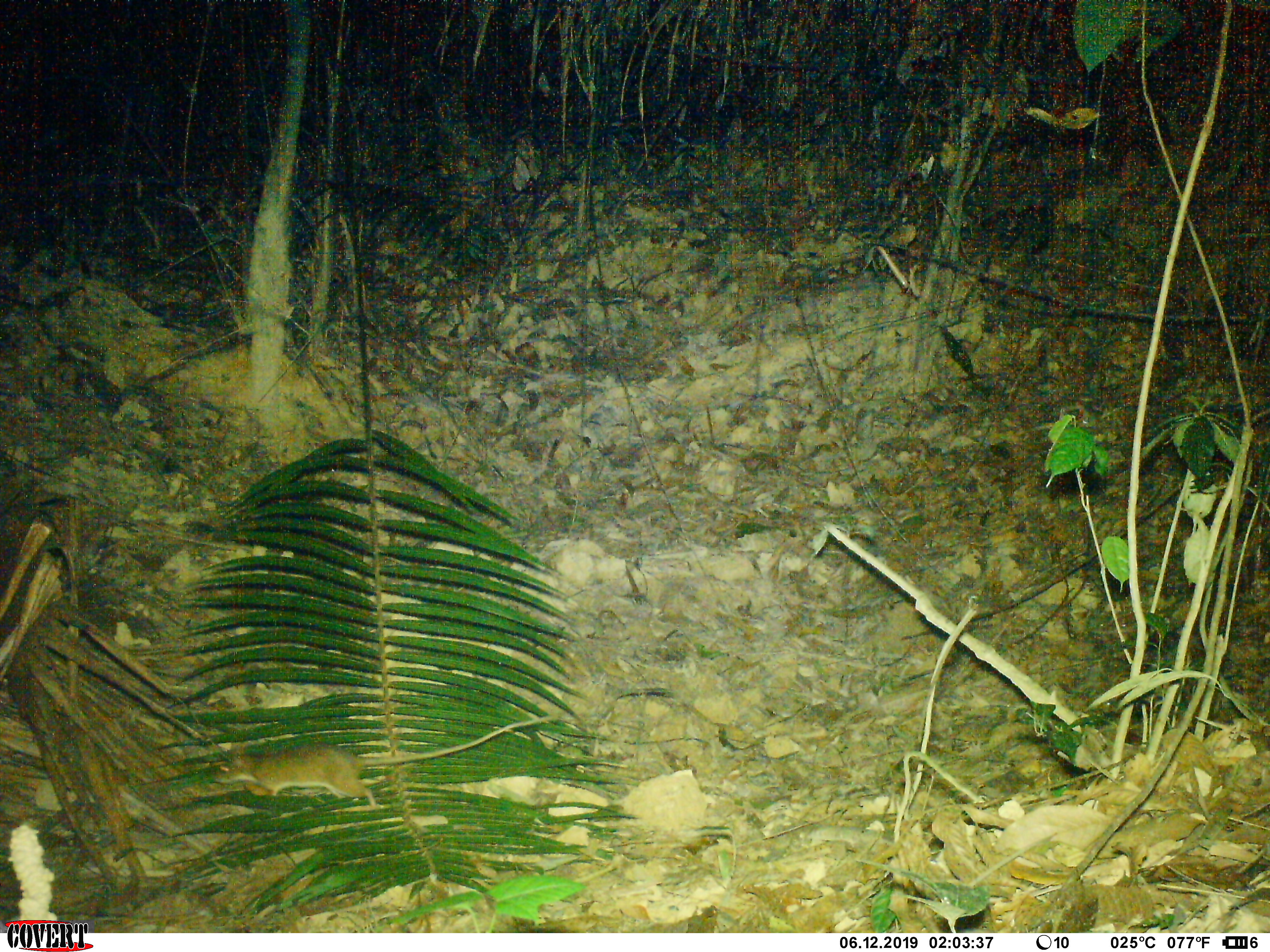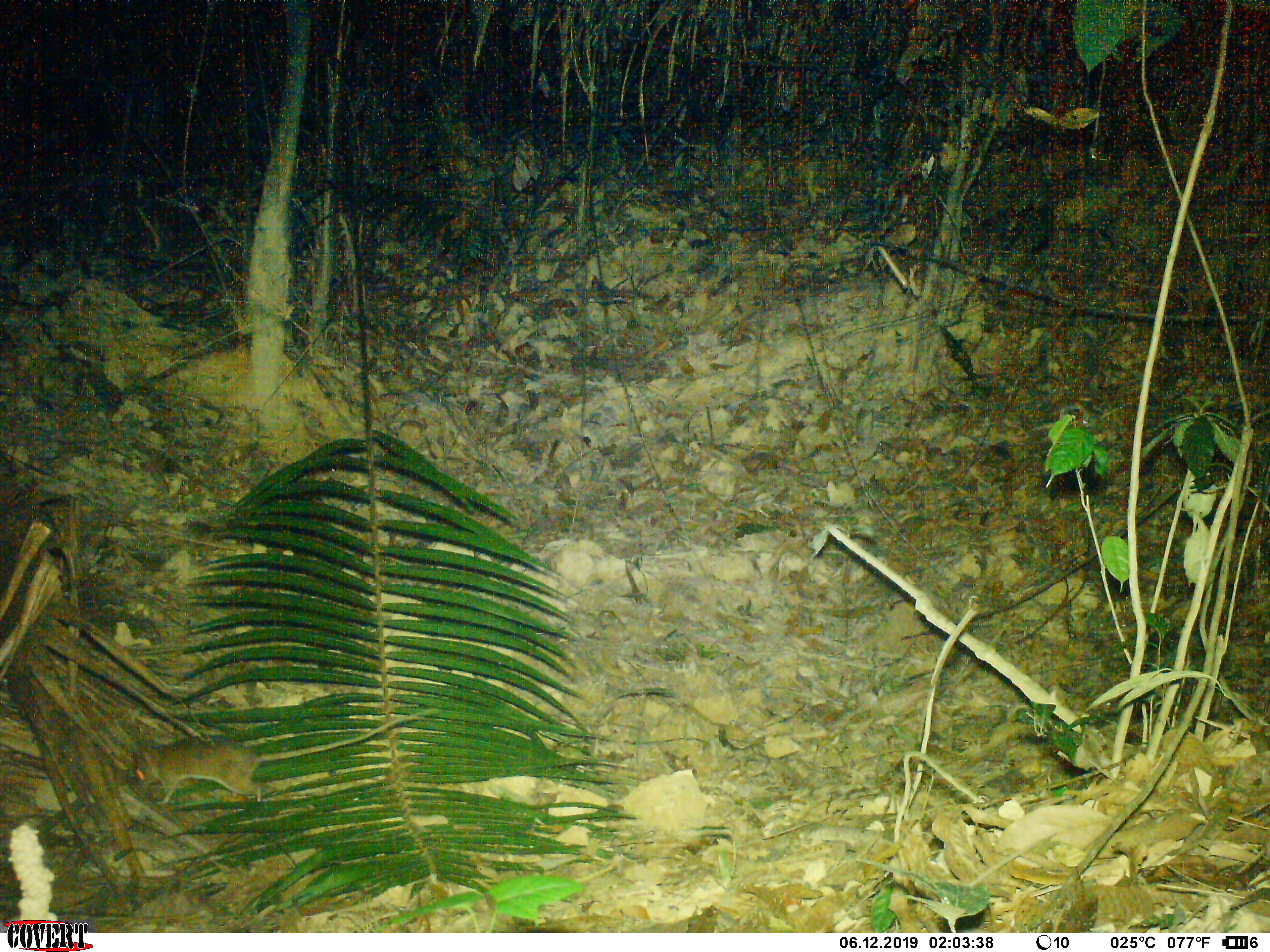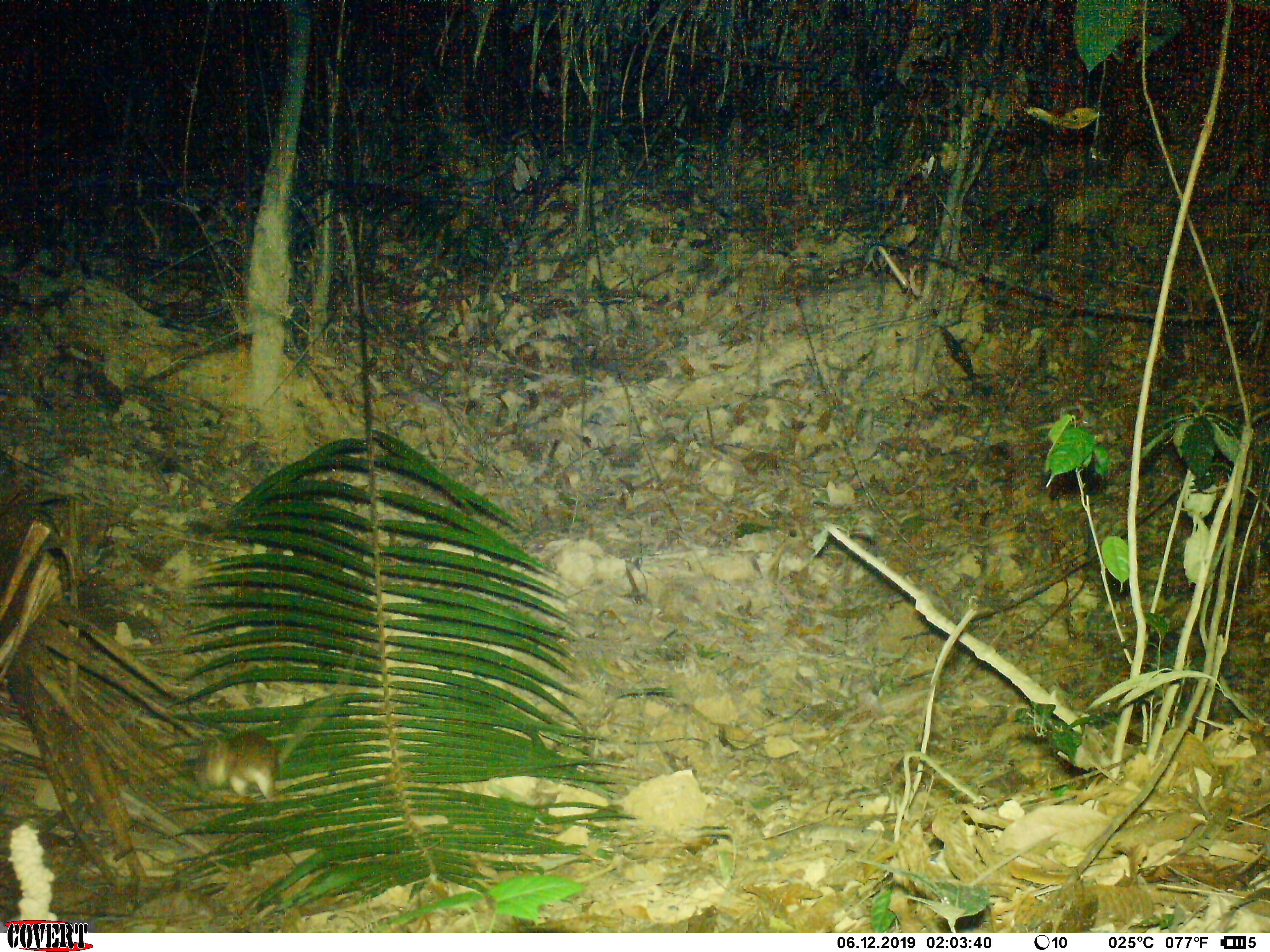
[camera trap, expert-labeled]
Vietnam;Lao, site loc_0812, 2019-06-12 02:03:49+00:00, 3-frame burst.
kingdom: Animalia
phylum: Chordata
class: Mammalia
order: Rodentia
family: Muridae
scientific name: Muridae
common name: old-world mice and rats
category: unidentified murid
Unidentified murid (old-world mice and rats) (Muridae). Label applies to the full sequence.